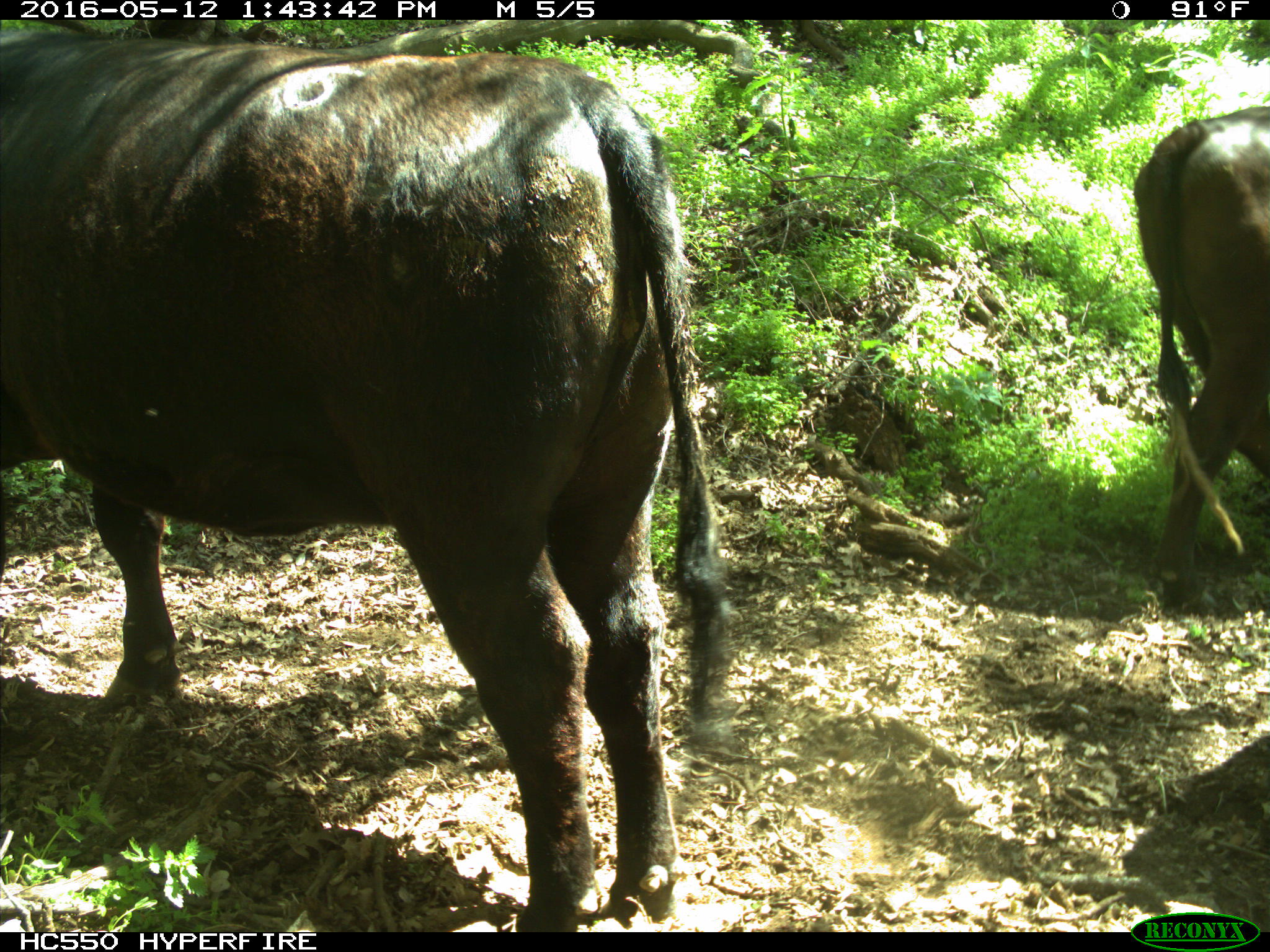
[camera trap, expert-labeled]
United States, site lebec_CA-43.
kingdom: Animalia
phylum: Chordata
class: Mammalia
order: Artiodactyla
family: Bovidae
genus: Bos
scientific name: Bos taurus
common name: domestic cow